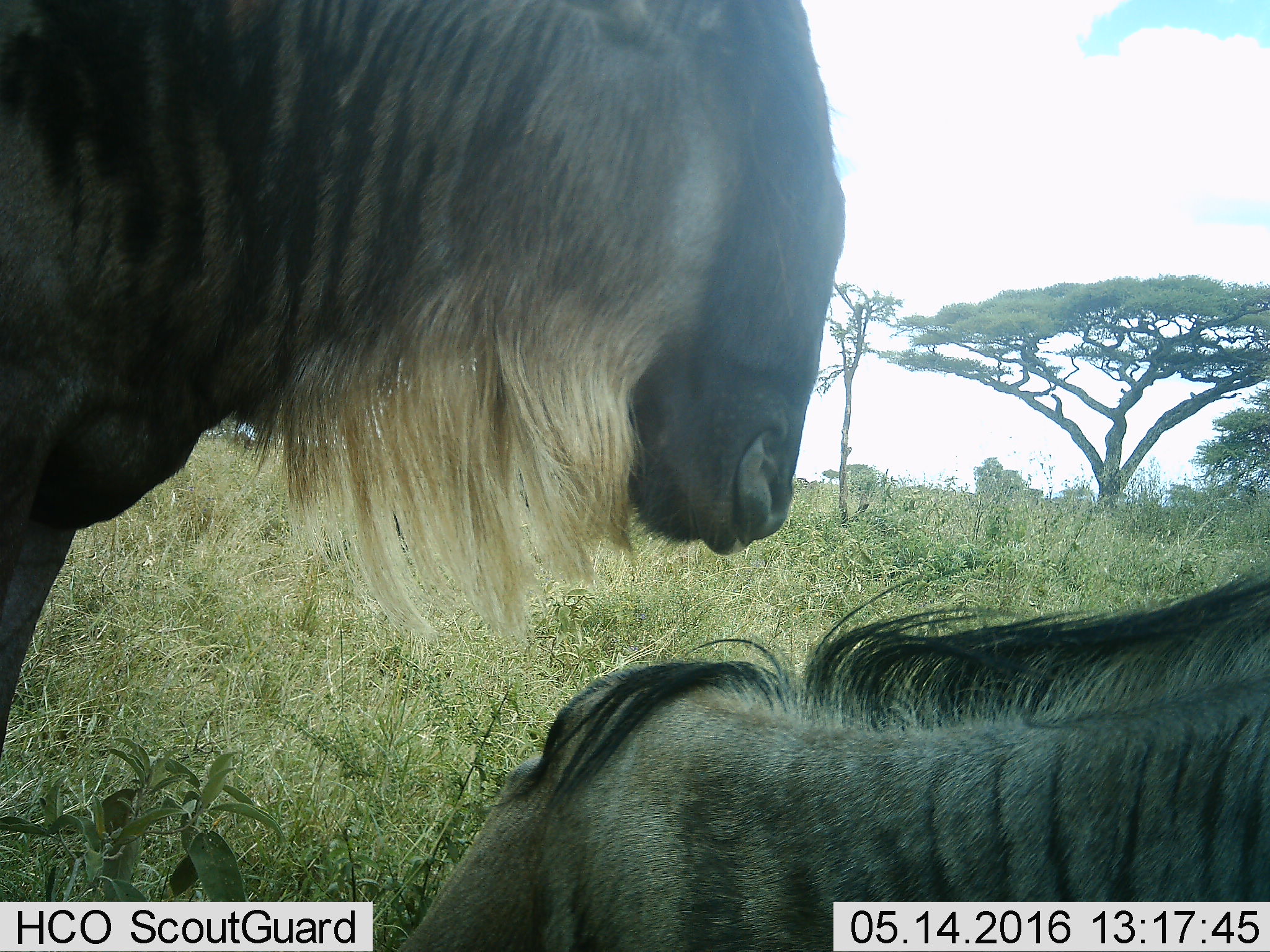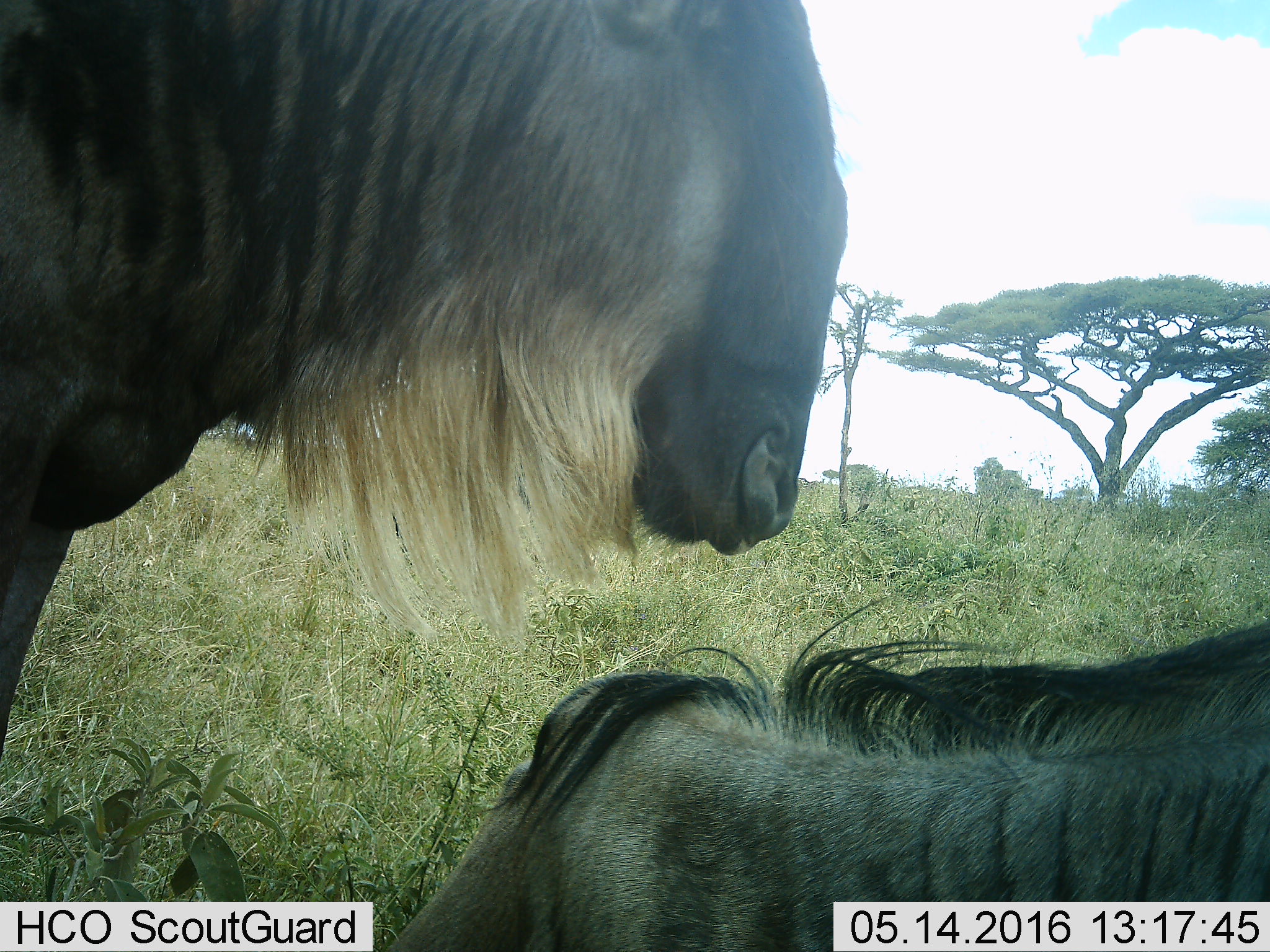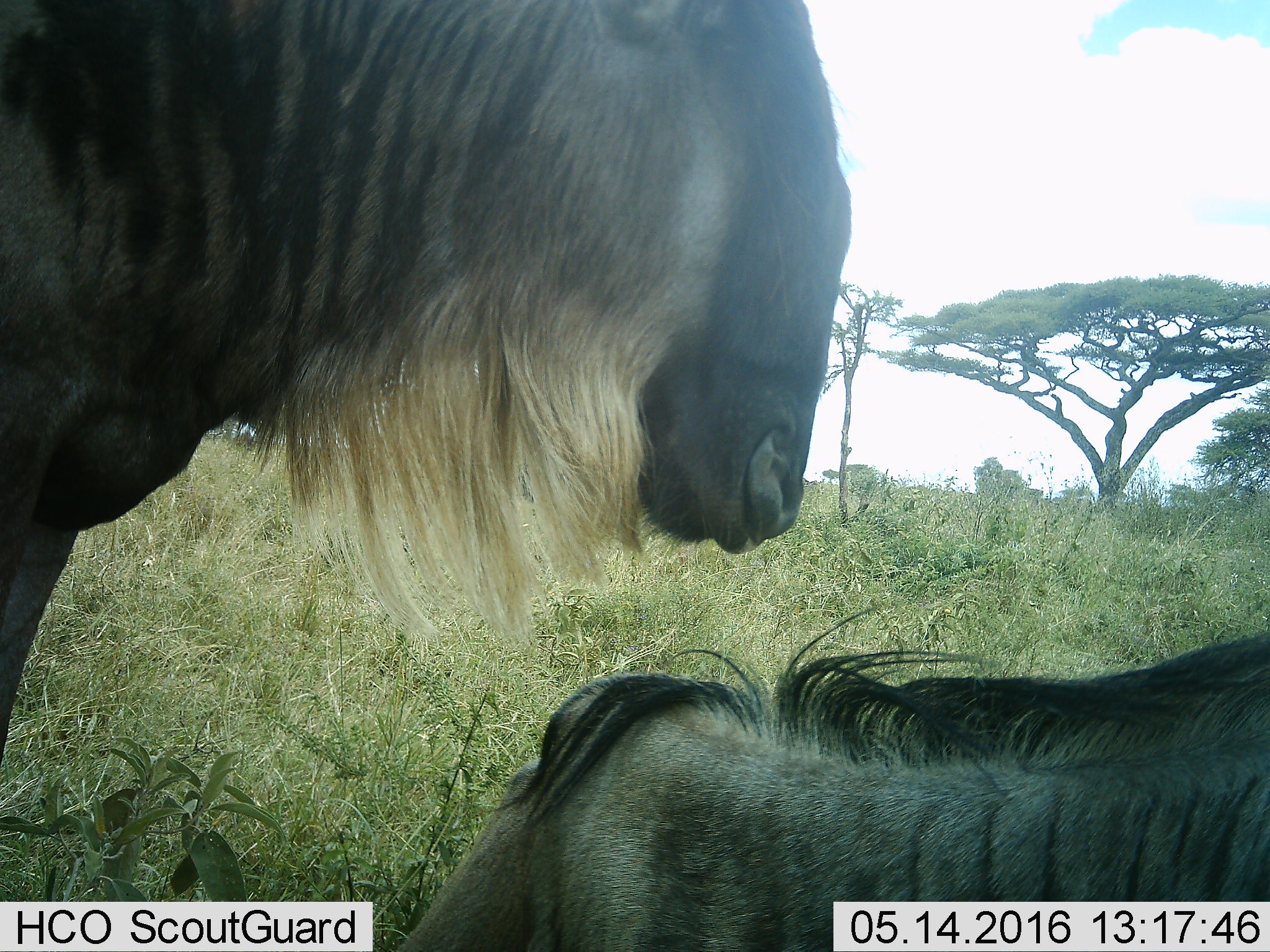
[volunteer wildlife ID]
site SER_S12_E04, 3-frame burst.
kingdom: Animalia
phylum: Chordata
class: Mammalia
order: Artiodactyla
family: Bovidae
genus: Connochaetes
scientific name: Connochaetes taurinus taurinus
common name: blue wildebeest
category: wildebeestblue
Wildebeestblue (blue wildebeest) (Connochaetes taurinus taurinus), count 2. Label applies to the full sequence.